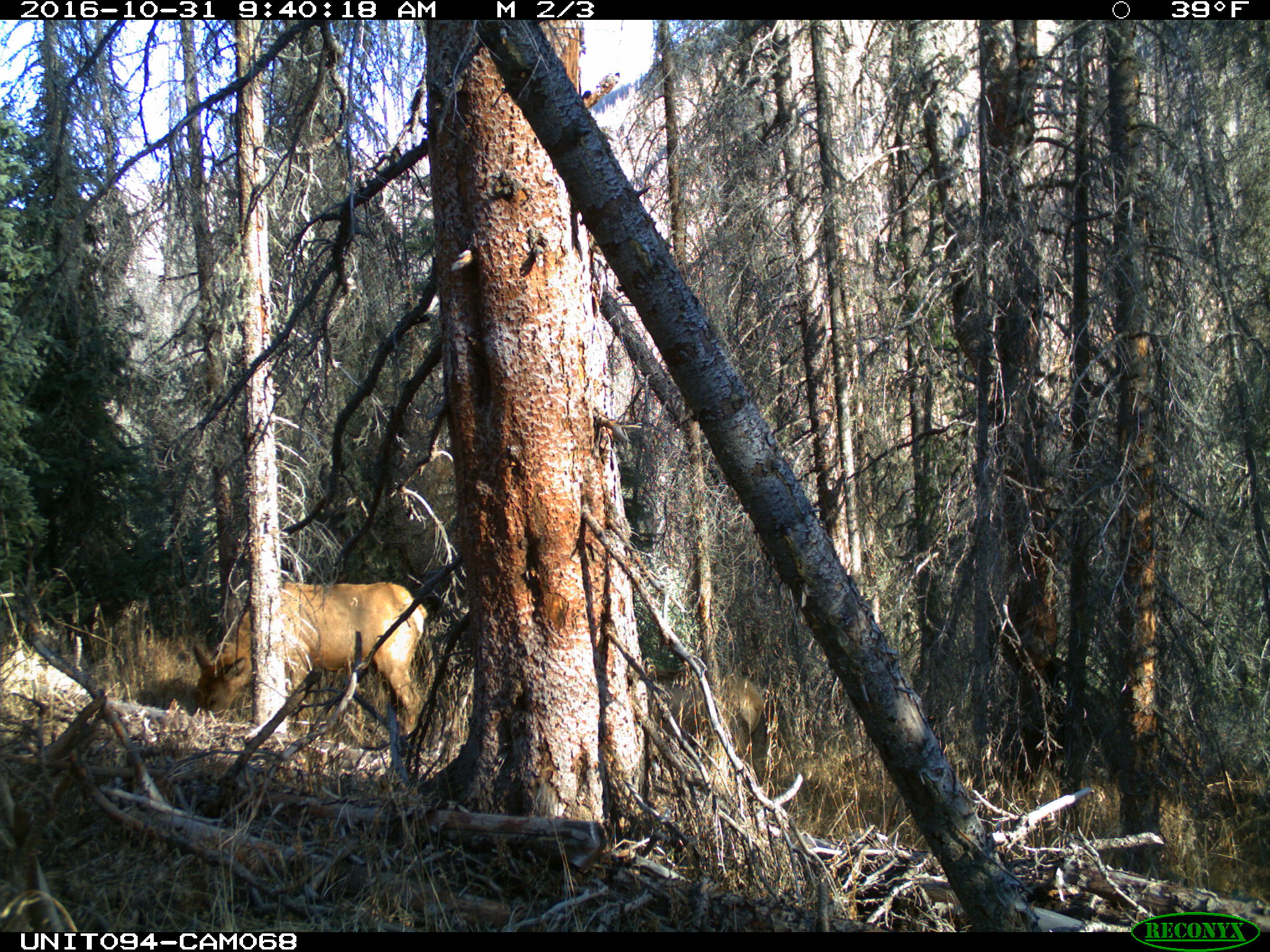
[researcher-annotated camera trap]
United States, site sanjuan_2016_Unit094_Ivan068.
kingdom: Animalia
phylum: Chordata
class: Mammalia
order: Artiodactyla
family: Cervidae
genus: Cervus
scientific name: Cervus elaphus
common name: red deer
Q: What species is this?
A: Cervus elaphus (red deer).